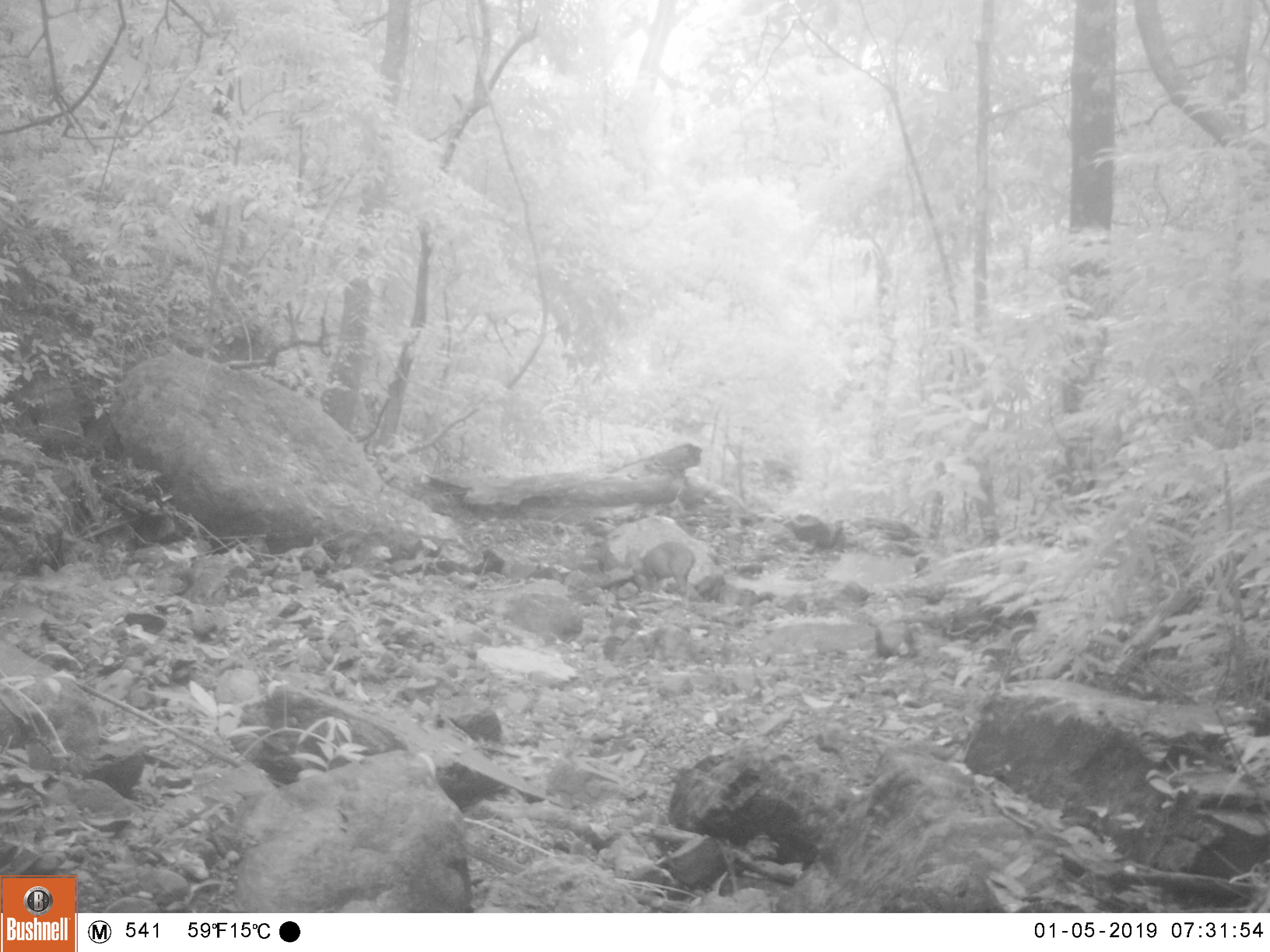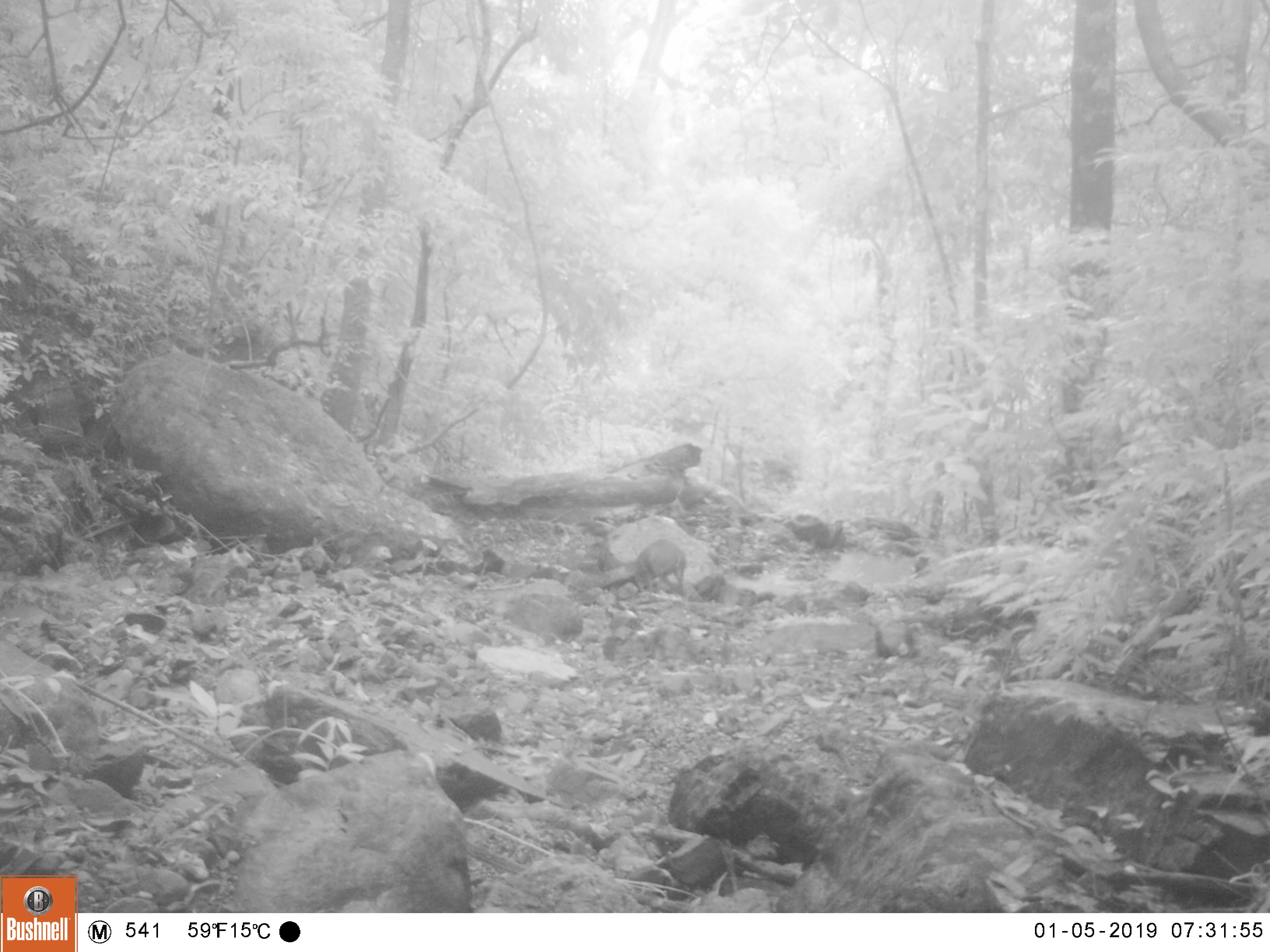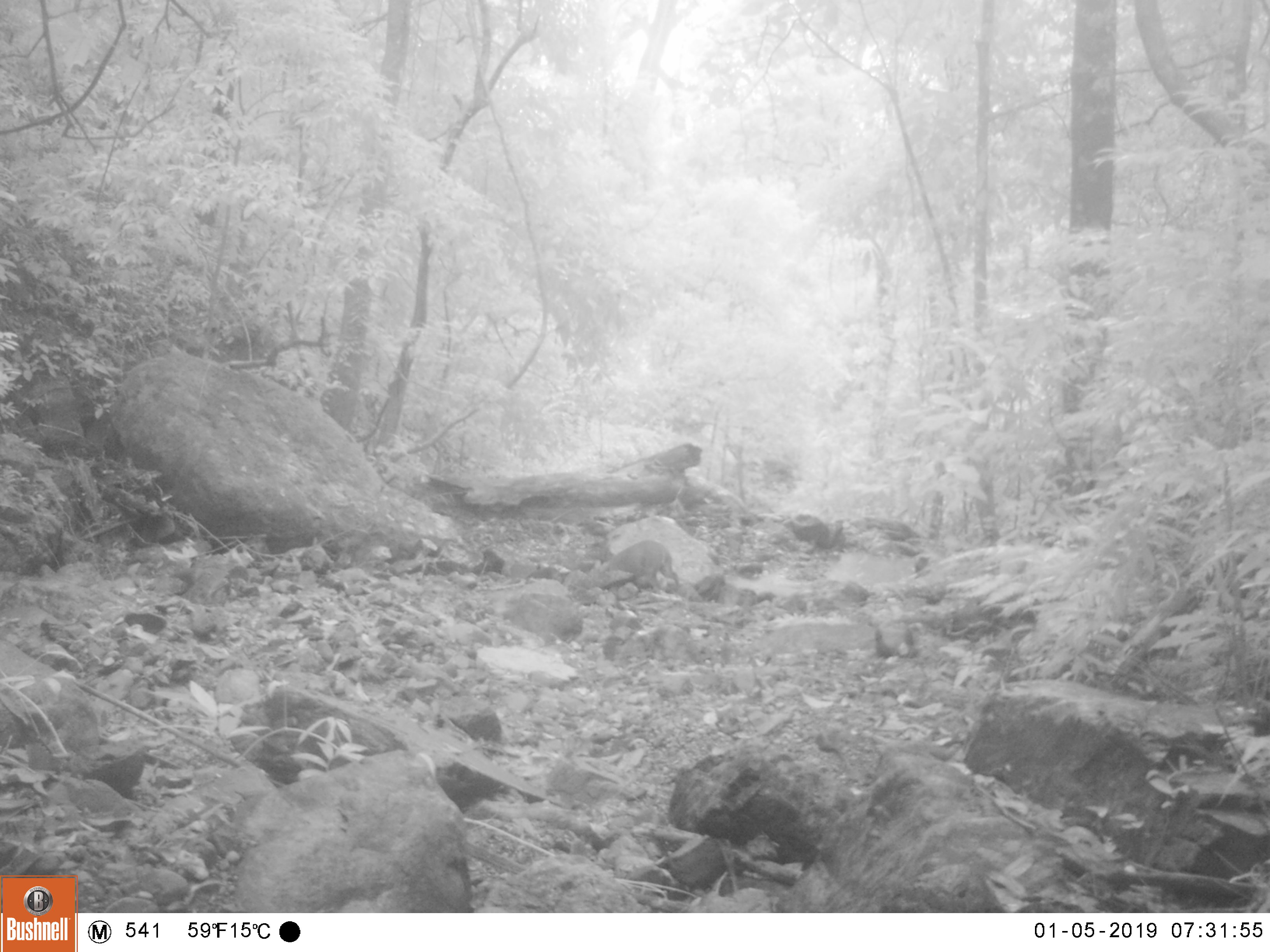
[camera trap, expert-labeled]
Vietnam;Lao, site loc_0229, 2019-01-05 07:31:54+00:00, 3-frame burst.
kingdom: Animalia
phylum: Chordata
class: Mammalia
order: Artiodactyla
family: Cervidae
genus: Muntiacus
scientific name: Muntiacus vuquangensis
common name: large-antlered muntjac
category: large antlered muntjac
Large antlered muntjac (large-antlered muntjac) (Muntiacus vuquangensis). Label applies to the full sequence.